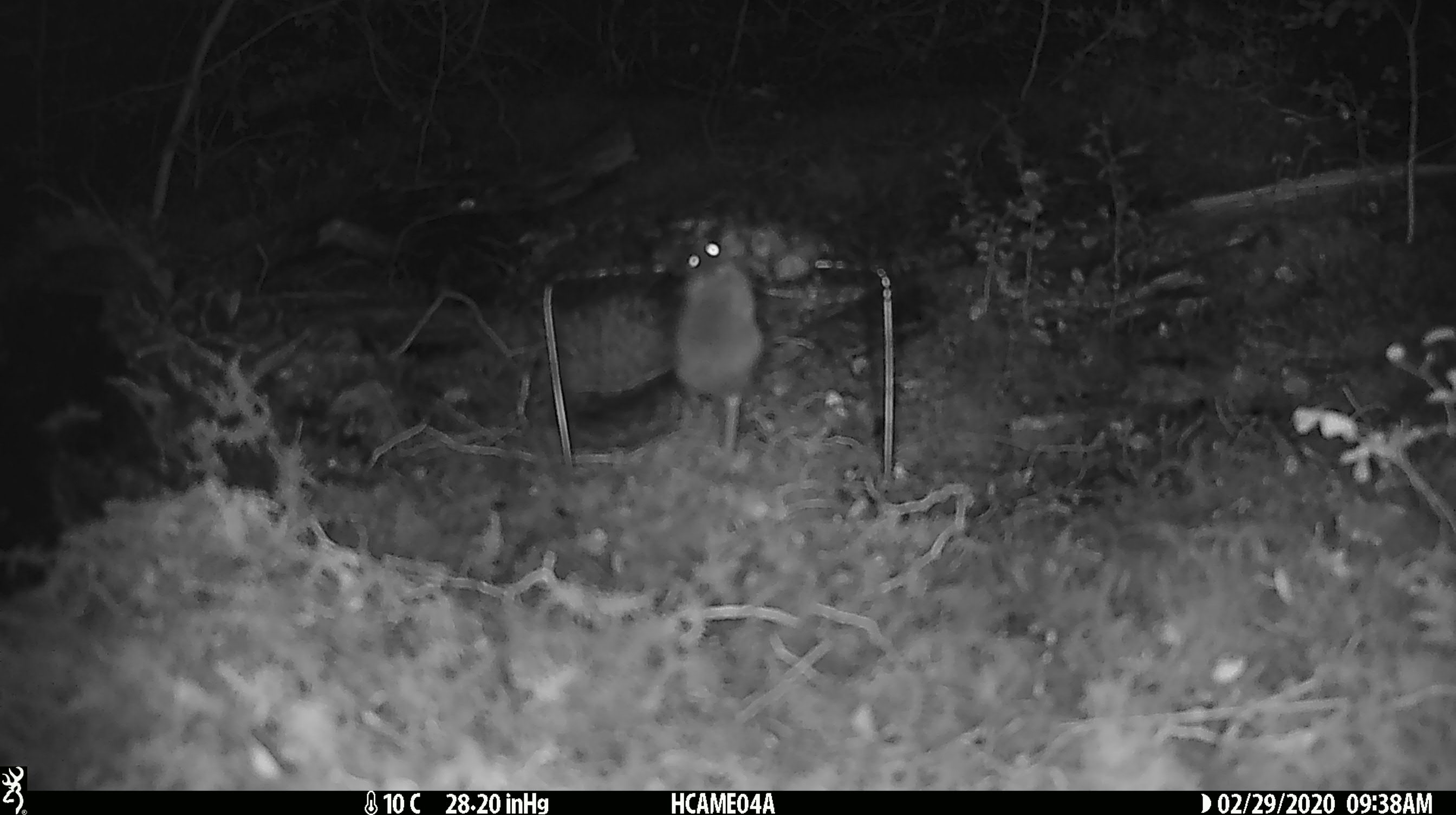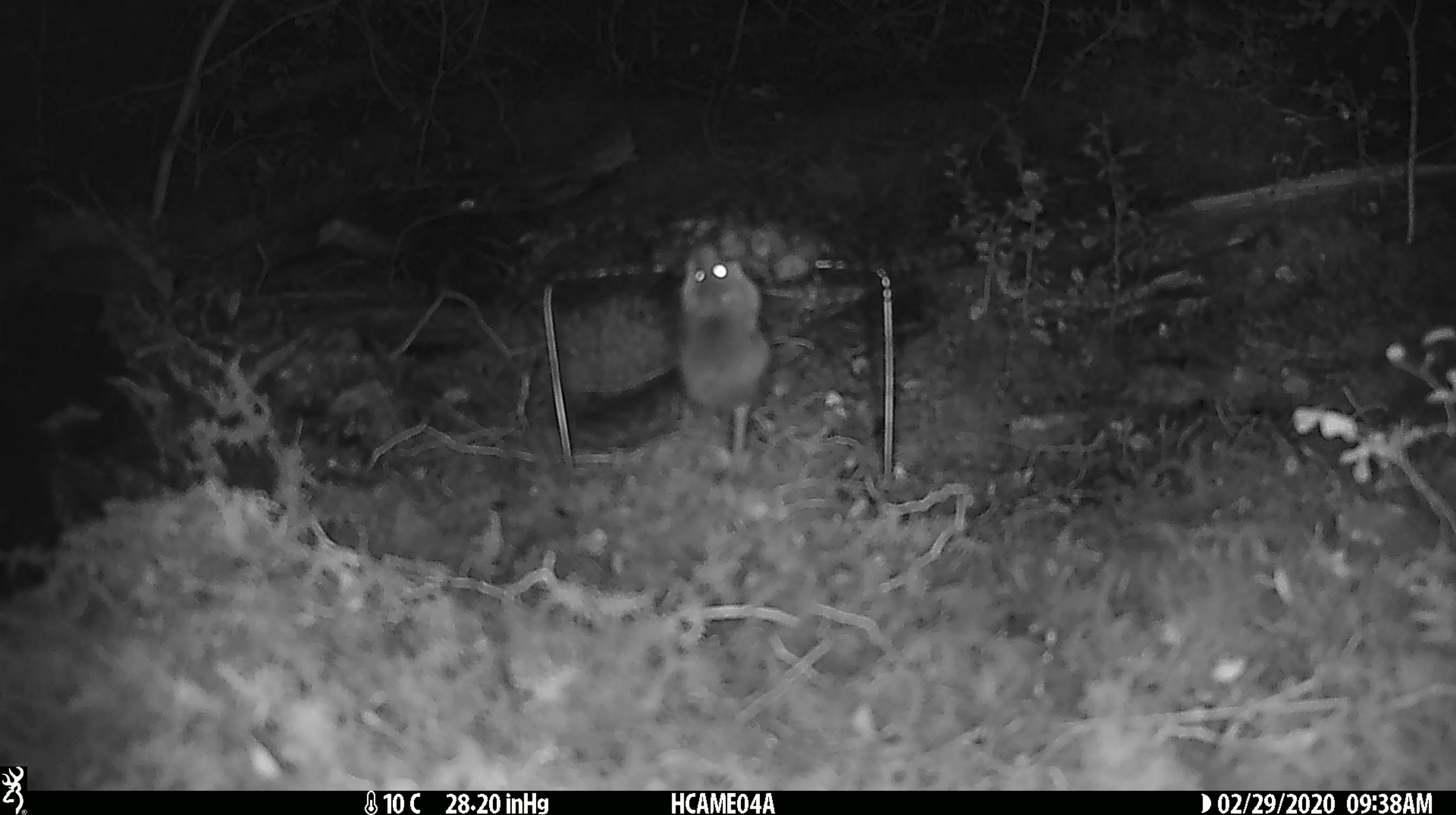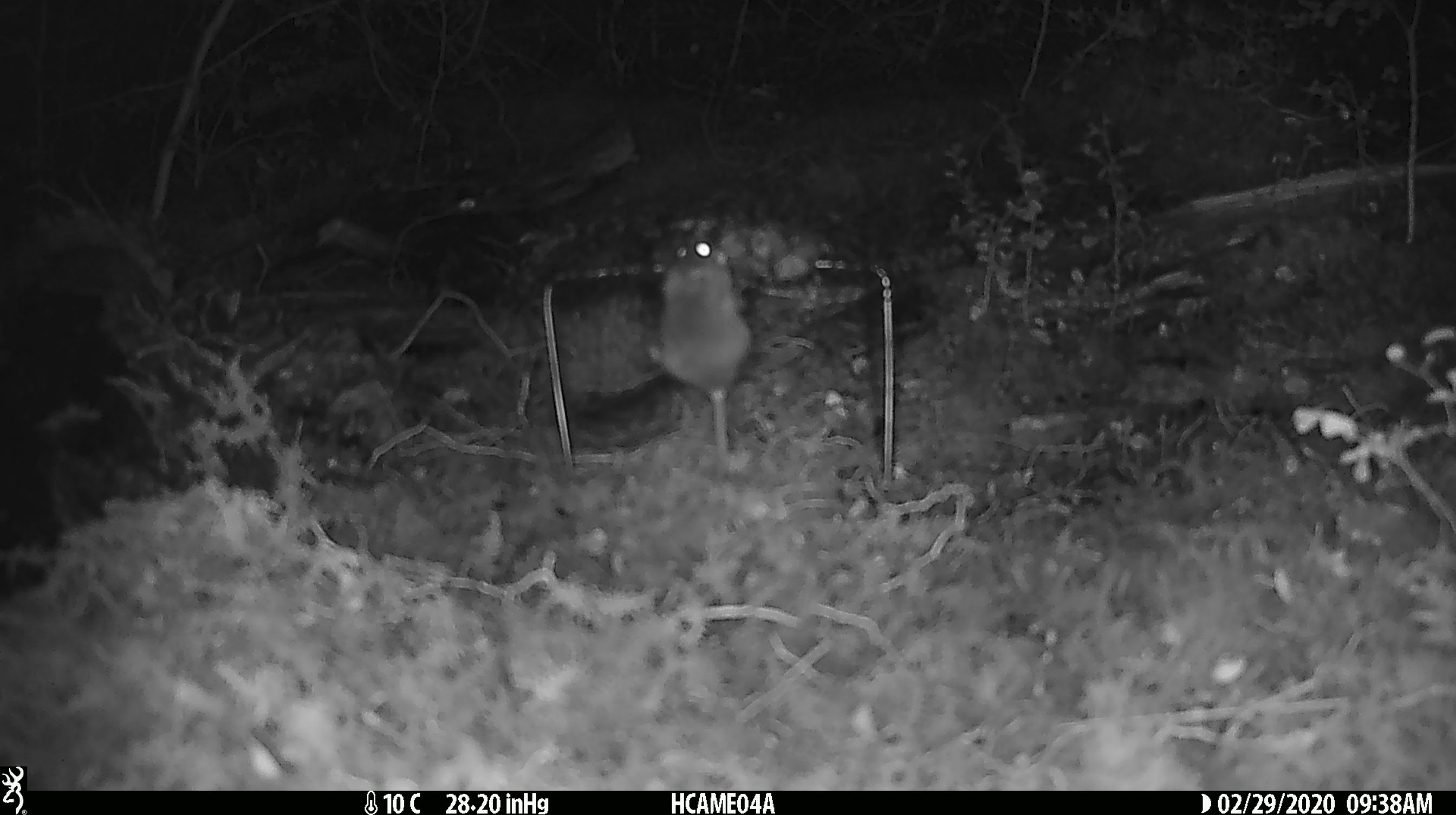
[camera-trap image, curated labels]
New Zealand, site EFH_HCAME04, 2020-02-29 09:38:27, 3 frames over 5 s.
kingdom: Animalia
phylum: Chordata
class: Mammalia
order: Rodentia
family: Muridae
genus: Mus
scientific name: Mus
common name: mouse